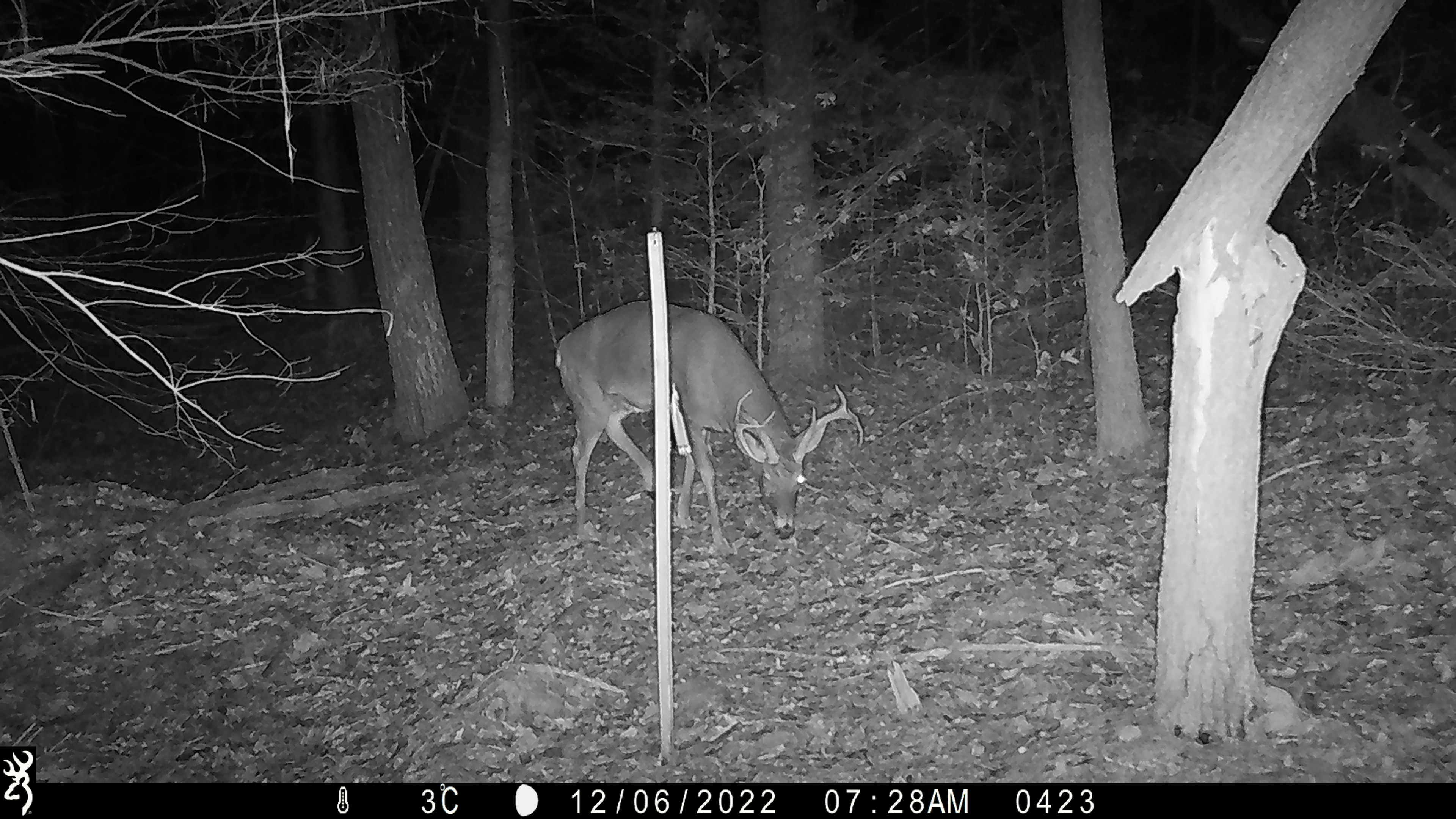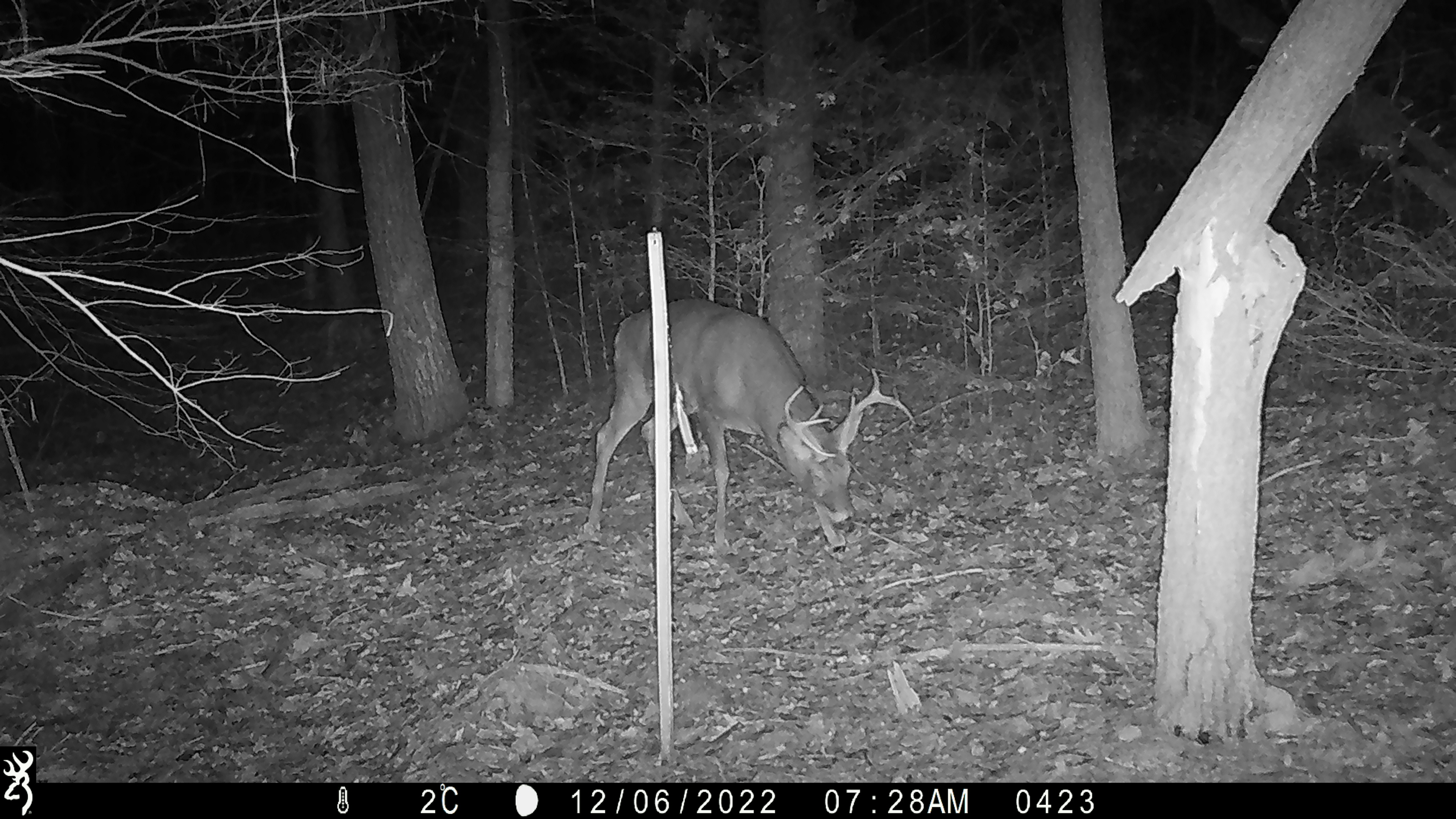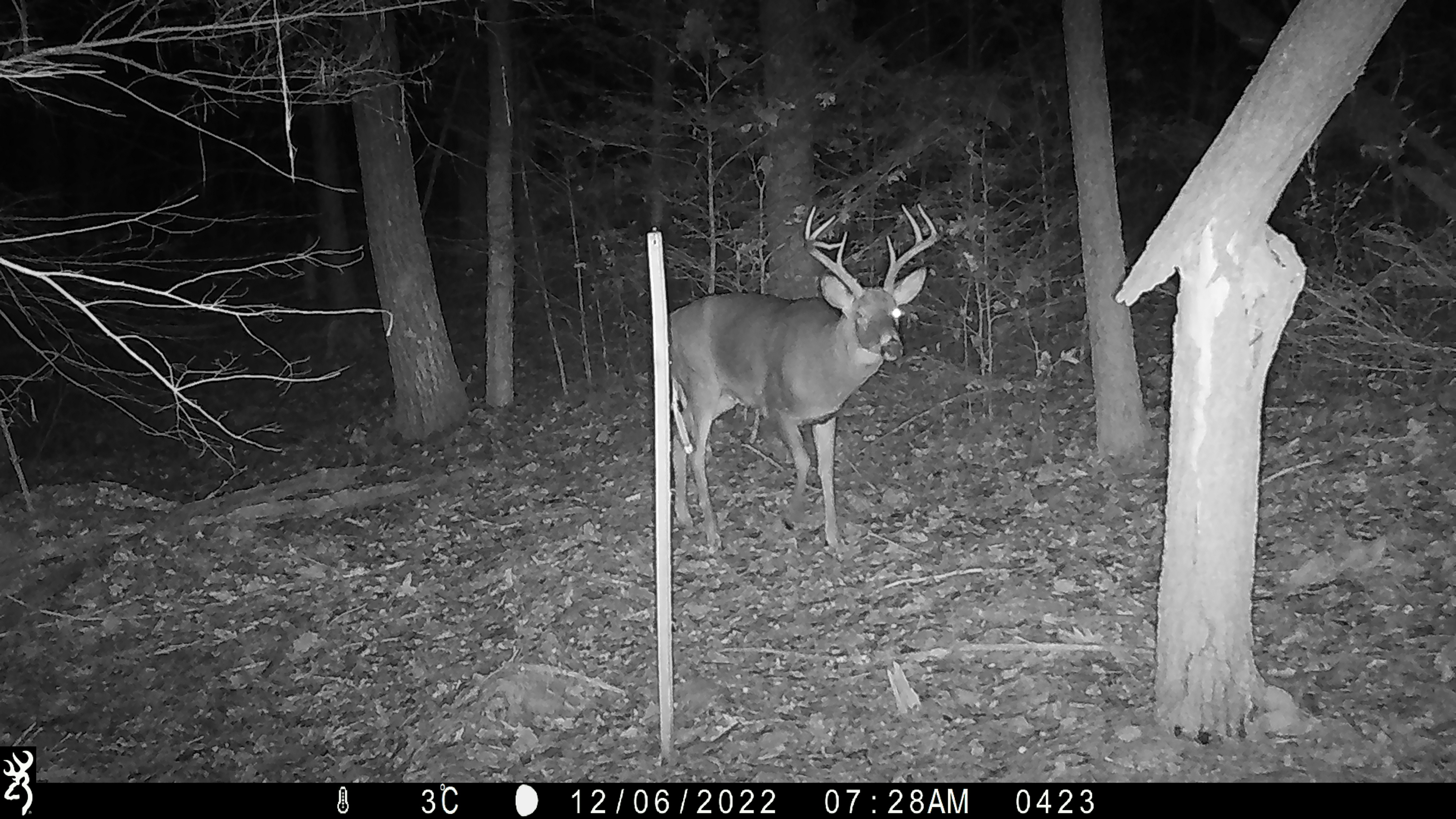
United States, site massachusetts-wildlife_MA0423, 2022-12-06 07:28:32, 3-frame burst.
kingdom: Animalia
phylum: Chordata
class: Mammalia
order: Artiodactyla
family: Cervidae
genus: Odocoileus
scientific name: Odocoileus virginianus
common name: white-tailed deer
White-tailed deer (Odocoileus virginianus).